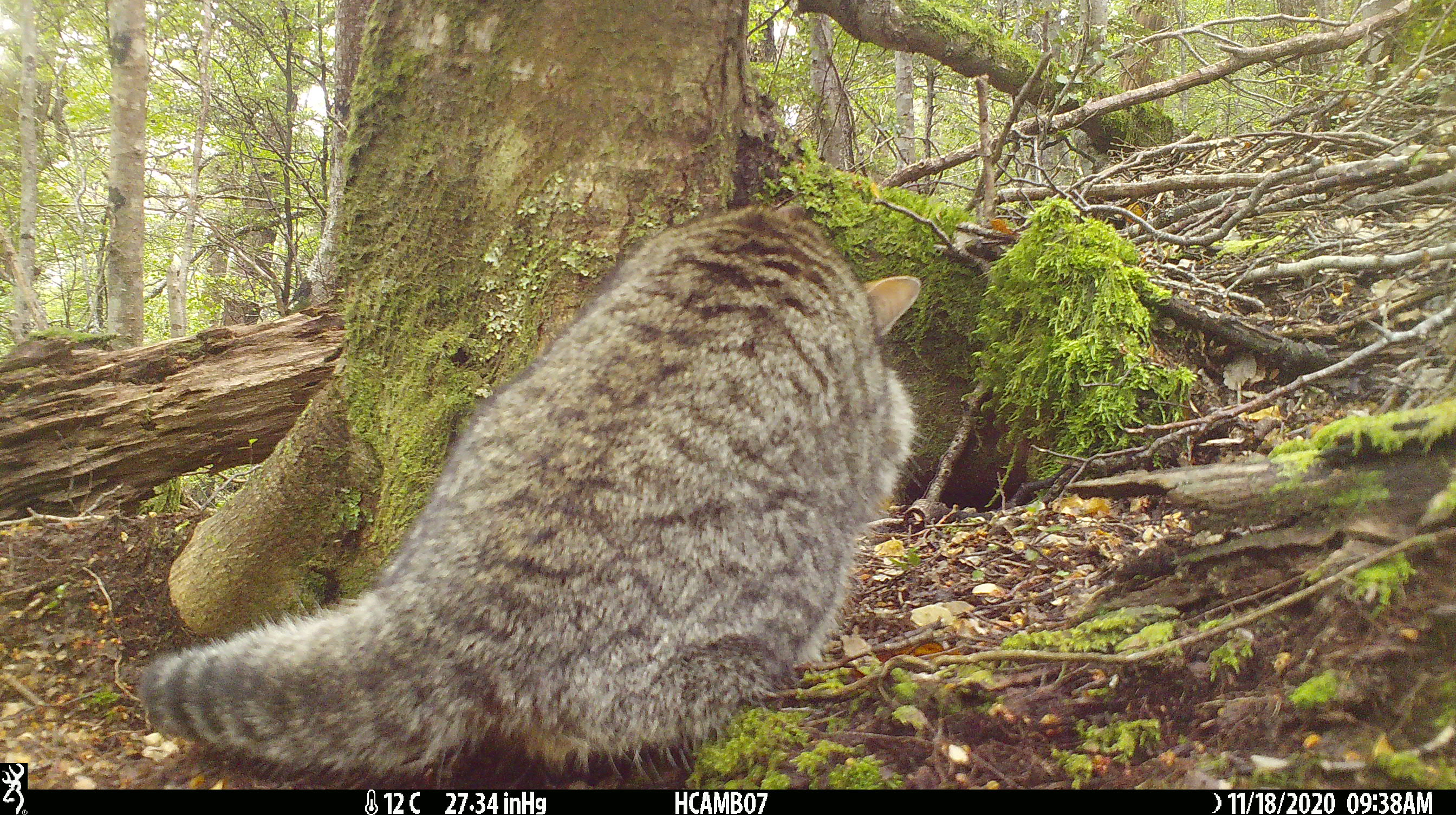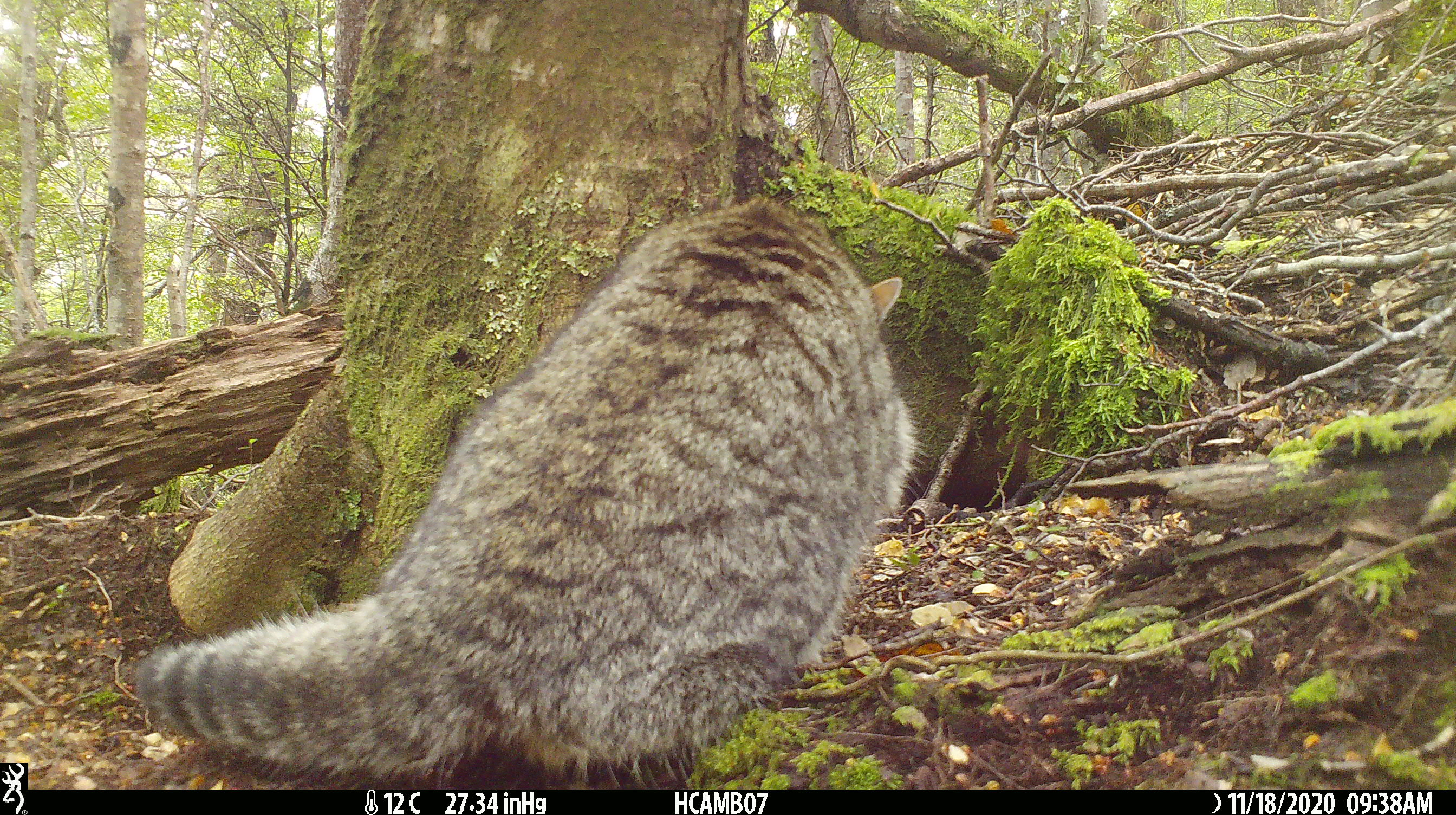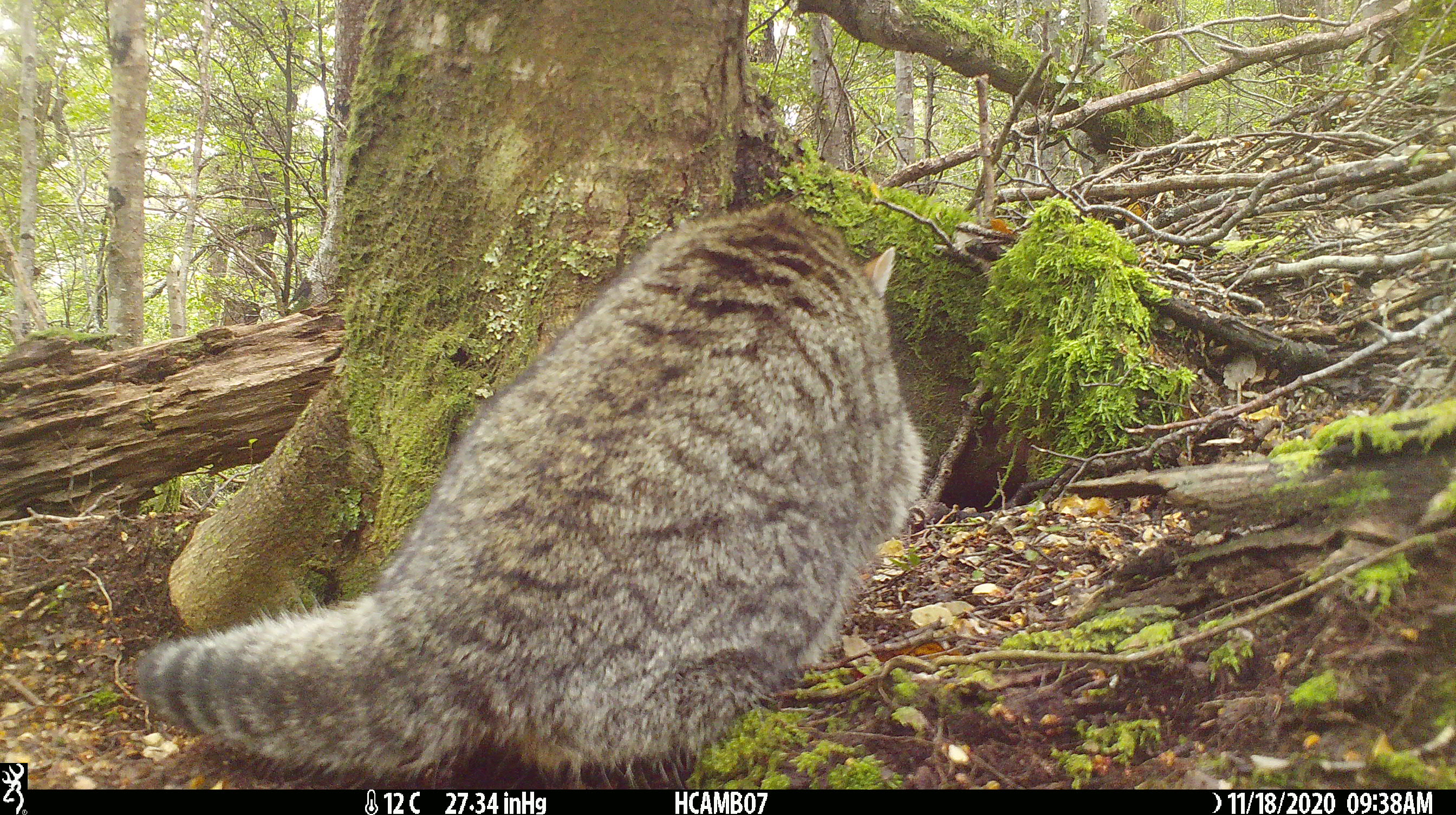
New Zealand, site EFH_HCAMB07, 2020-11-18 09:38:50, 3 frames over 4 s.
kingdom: Animalia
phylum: Chordata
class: Mammalia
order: Carnivora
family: Felidae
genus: Felis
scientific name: Felis catus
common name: domestic cat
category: cat